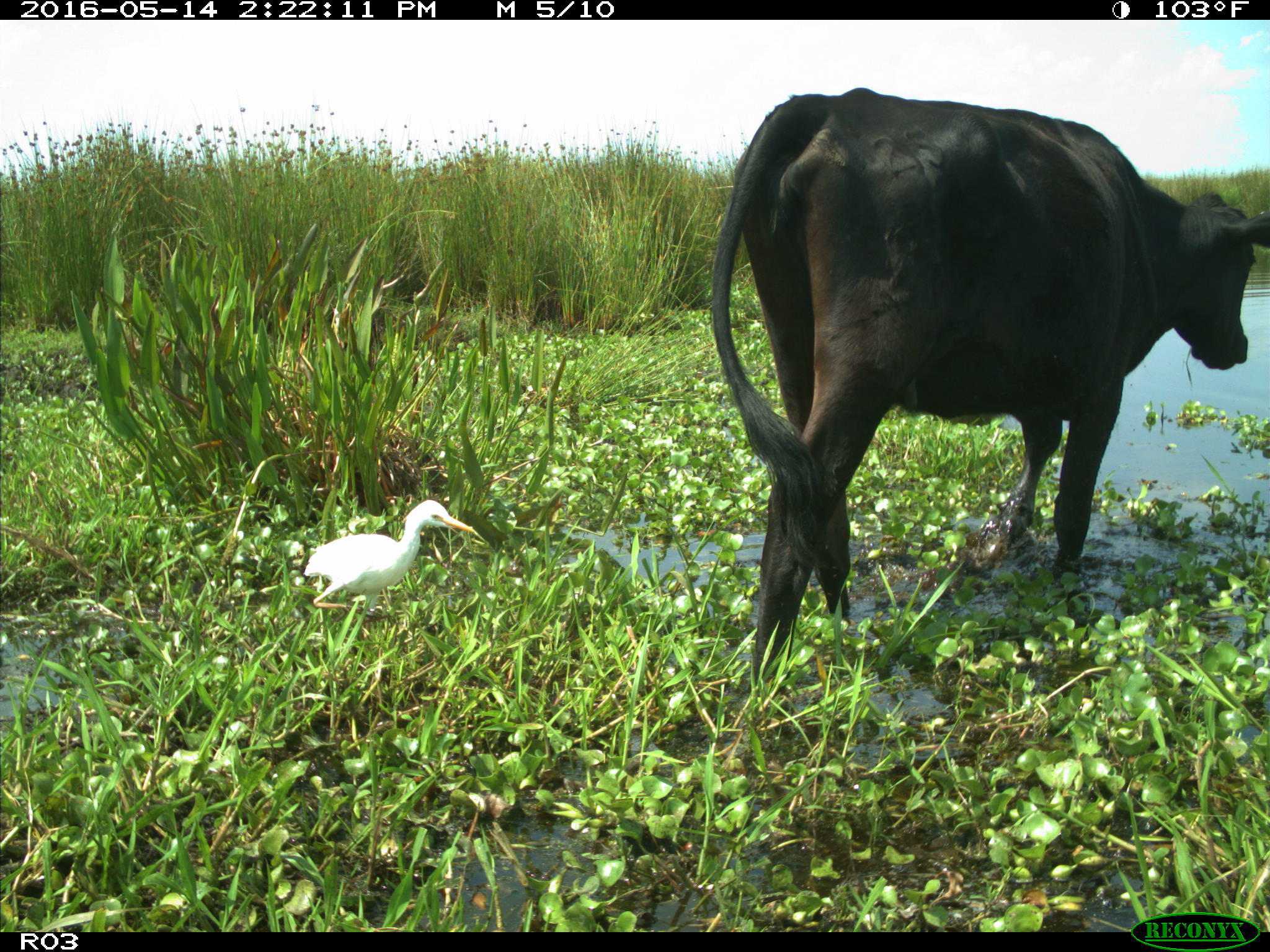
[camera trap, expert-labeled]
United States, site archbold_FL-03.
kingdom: Animalia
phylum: Chordata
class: Mammalia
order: Artiodactyla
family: Bovidae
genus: Bos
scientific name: Bos taurus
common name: domestic cow